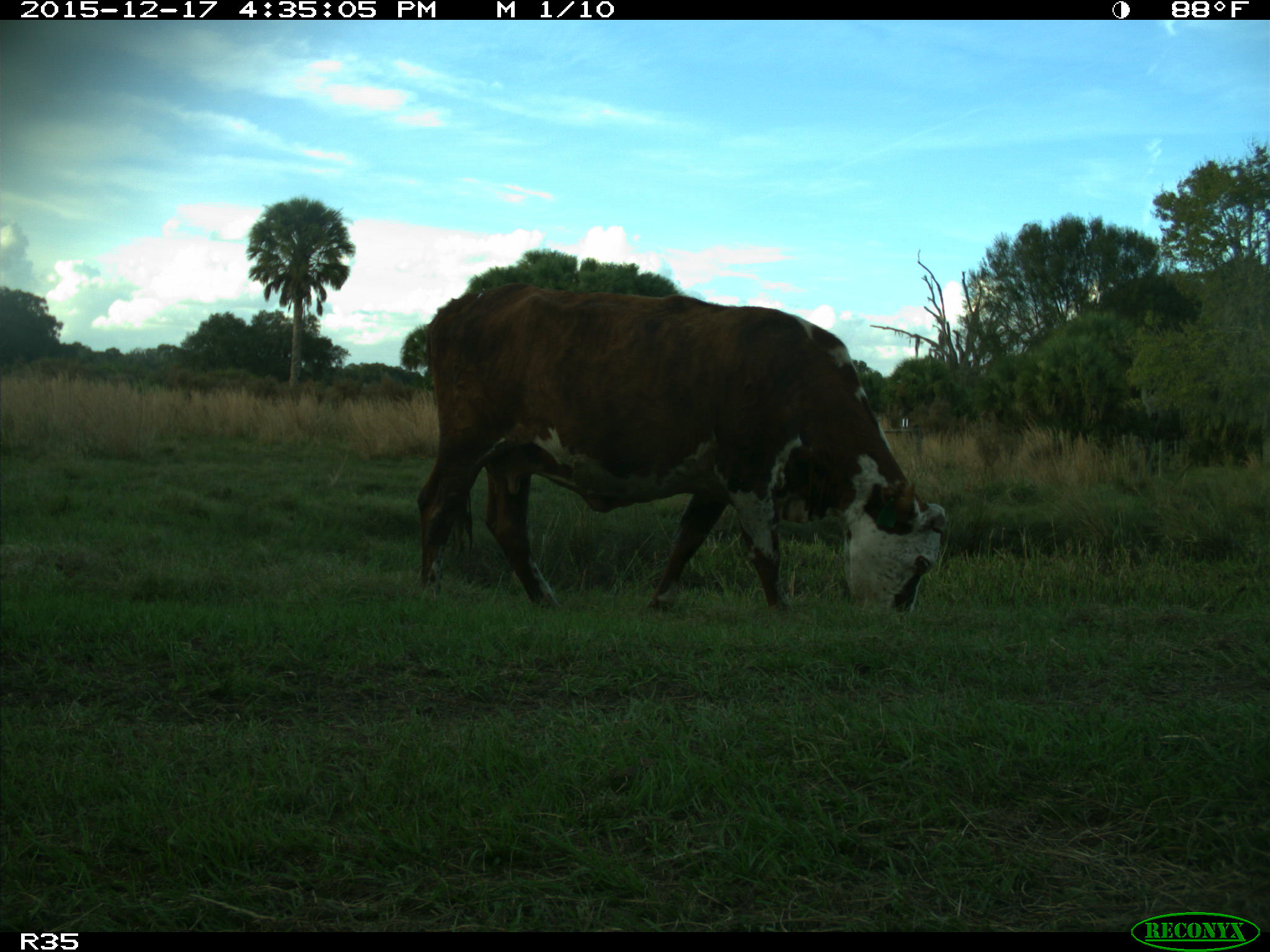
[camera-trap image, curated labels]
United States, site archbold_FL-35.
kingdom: Animalia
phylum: Chordata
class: Mammalia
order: Artiodactyla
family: Bovidae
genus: Bos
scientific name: Bos taurus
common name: domestic cow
Bos taurus (domestic cow).